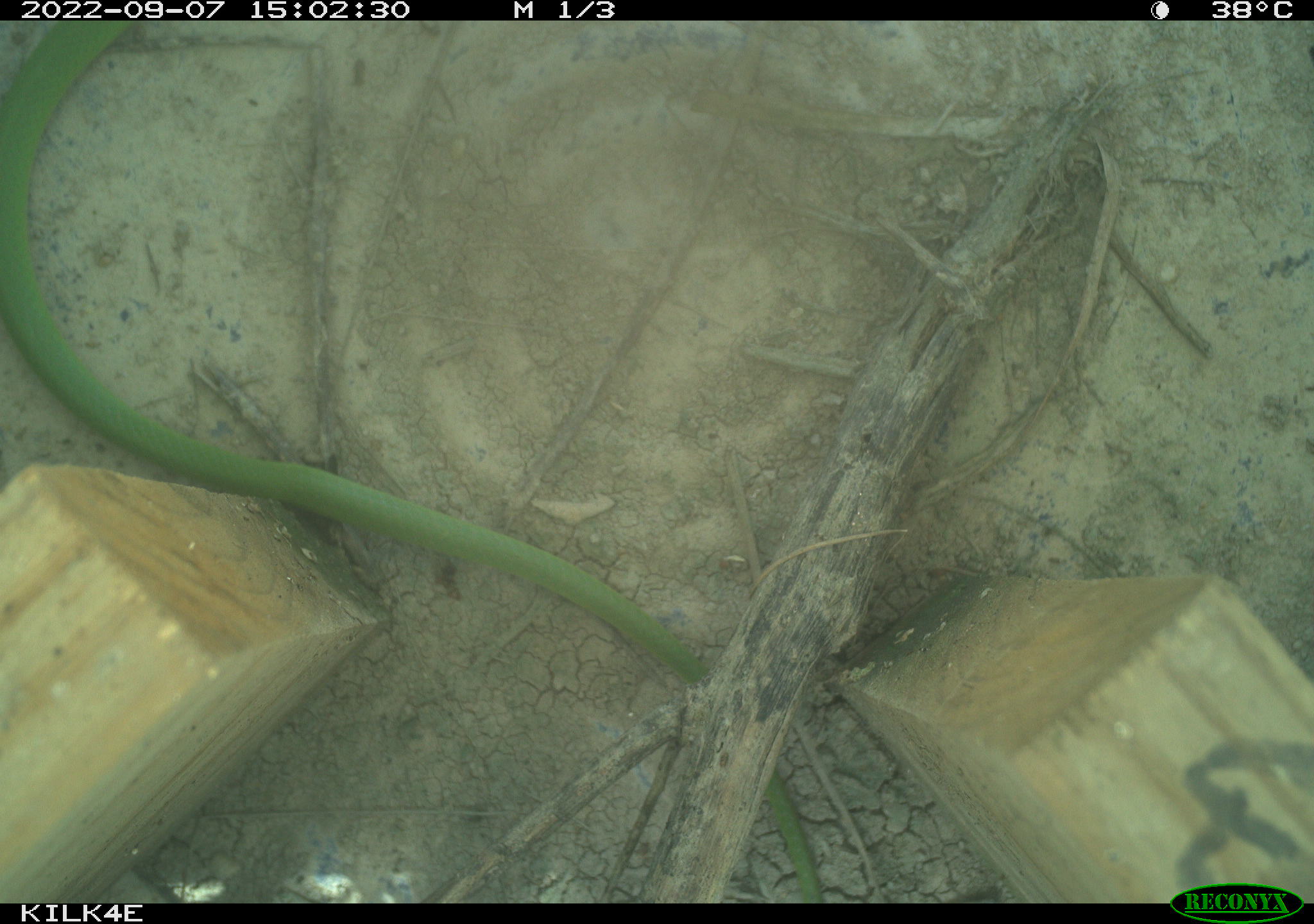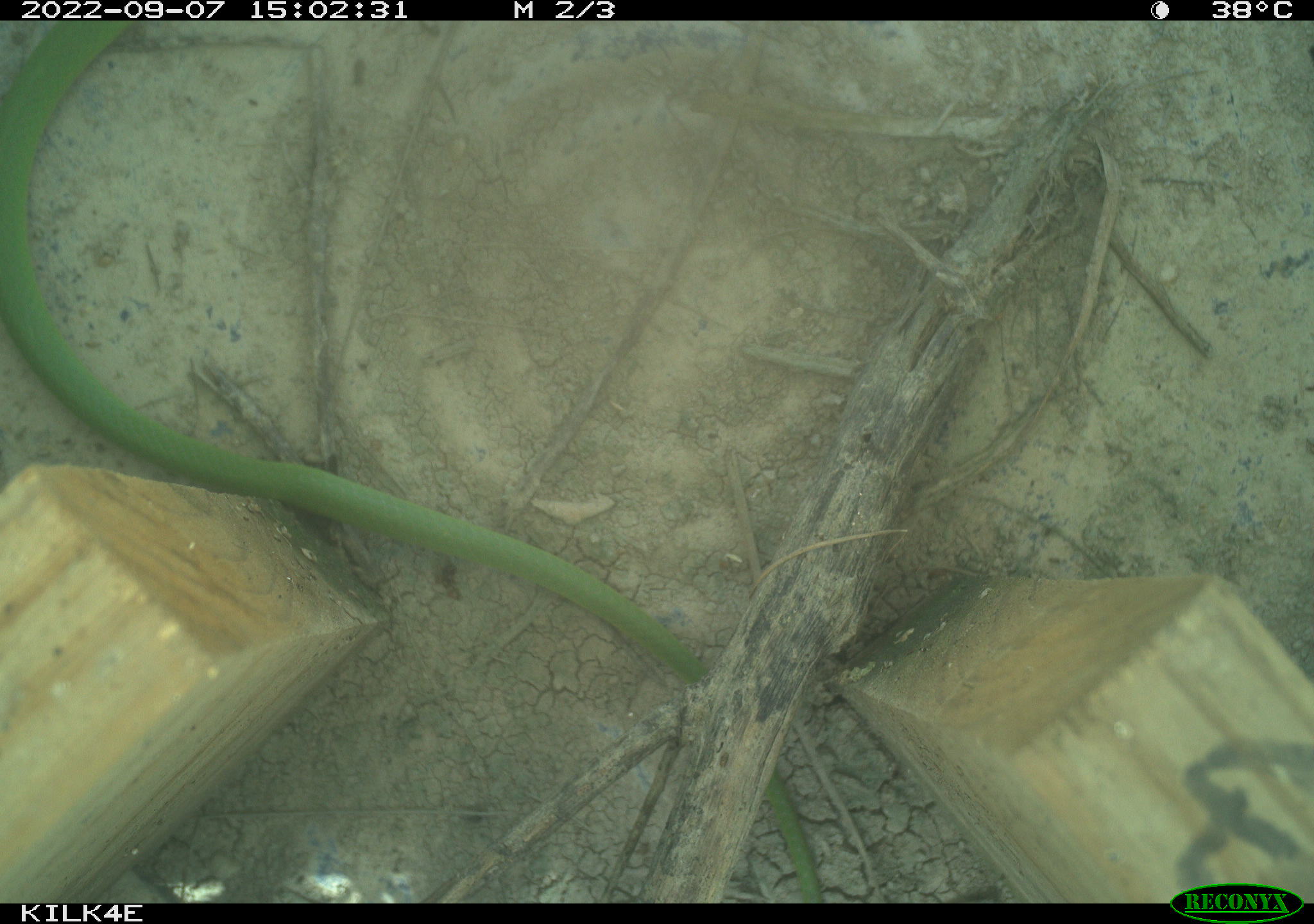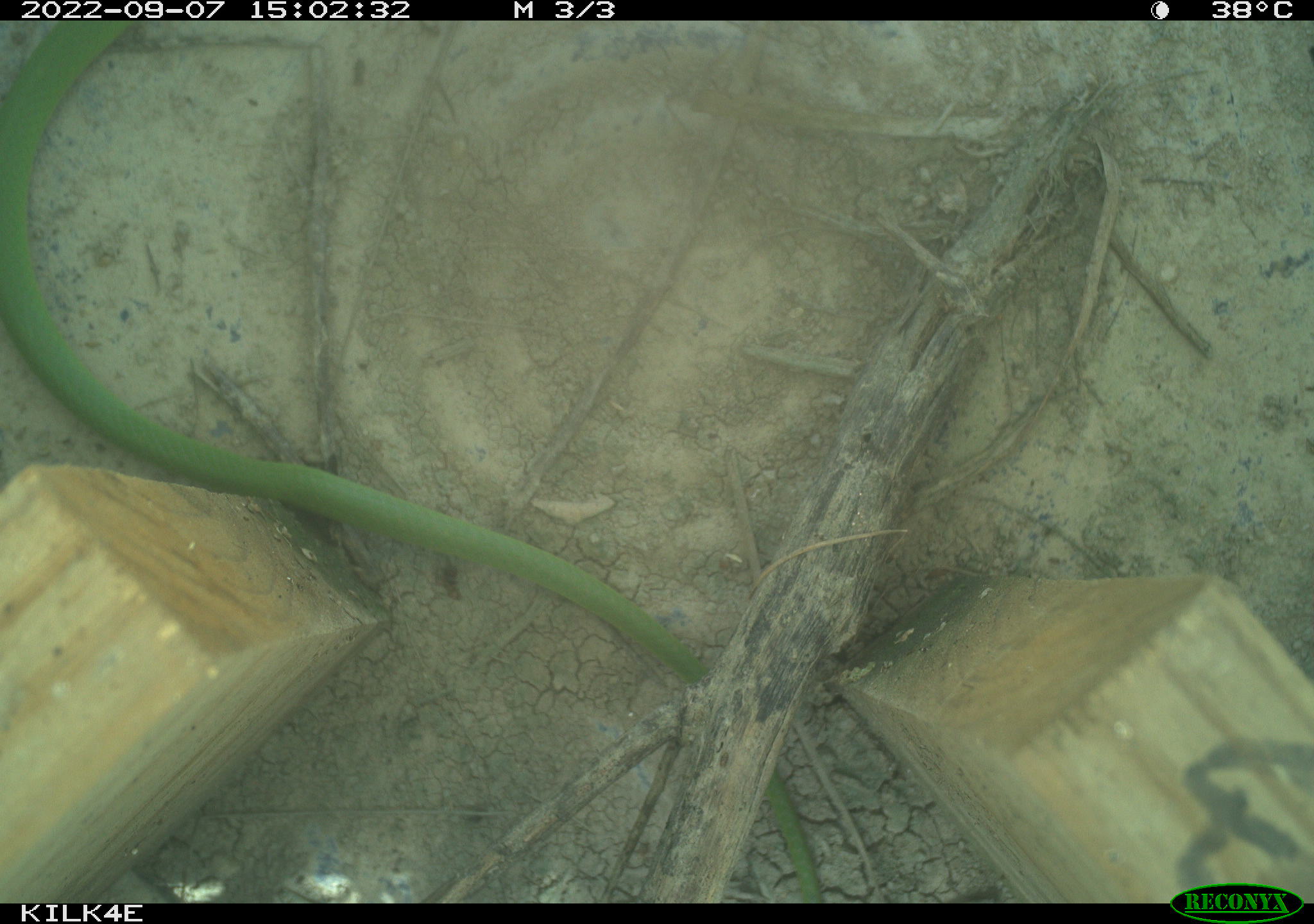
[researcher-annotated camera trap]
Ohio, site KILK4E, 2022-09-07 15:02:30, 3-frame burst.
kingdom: Animalia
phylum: Chordata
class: Reptilia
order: Squamata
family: Colubridae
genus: Opheodrys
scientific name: Opheodrys vernalis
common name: smooth greensnake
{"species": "smooth greensnake (Opheodrys vernalis)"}